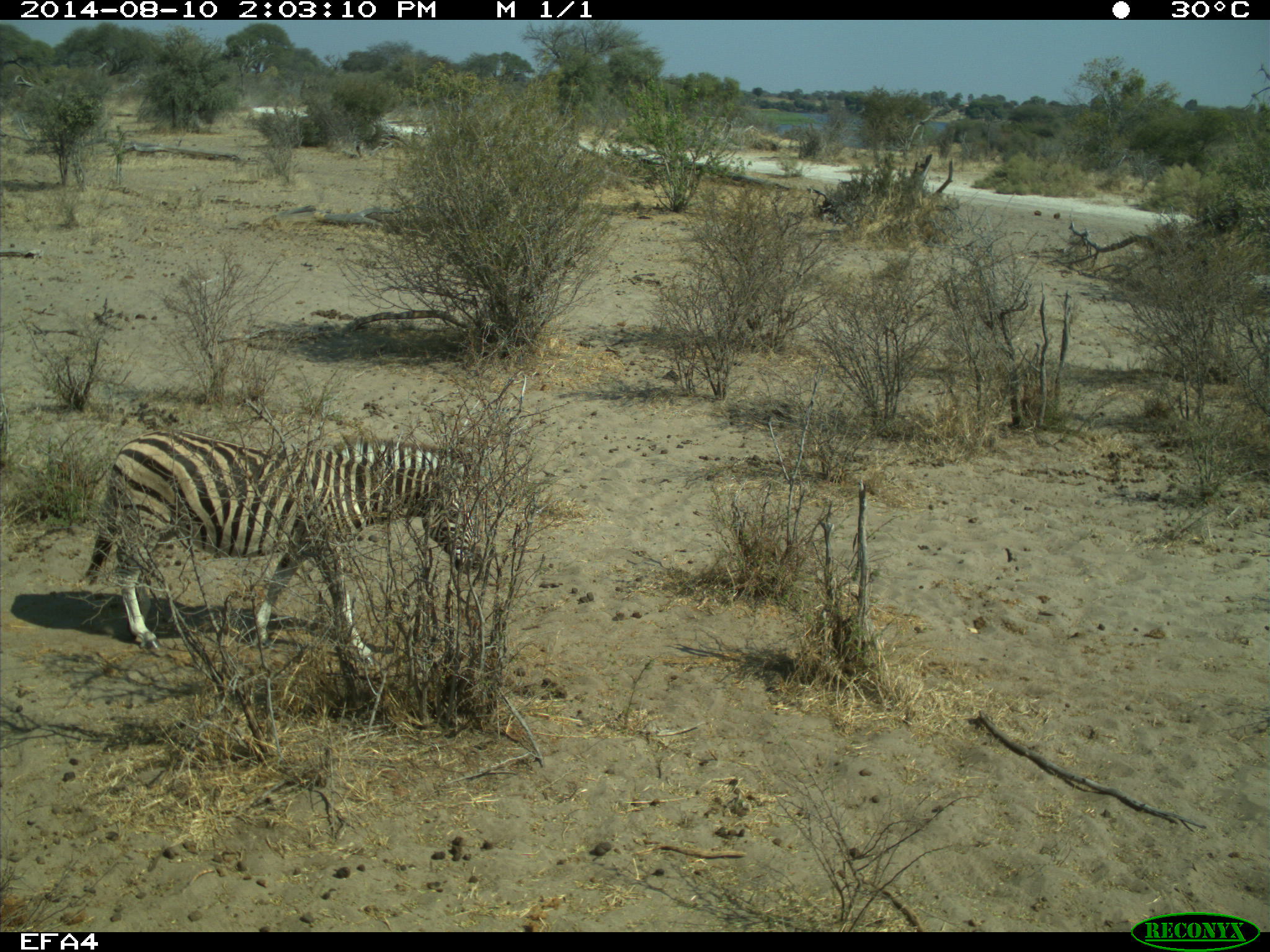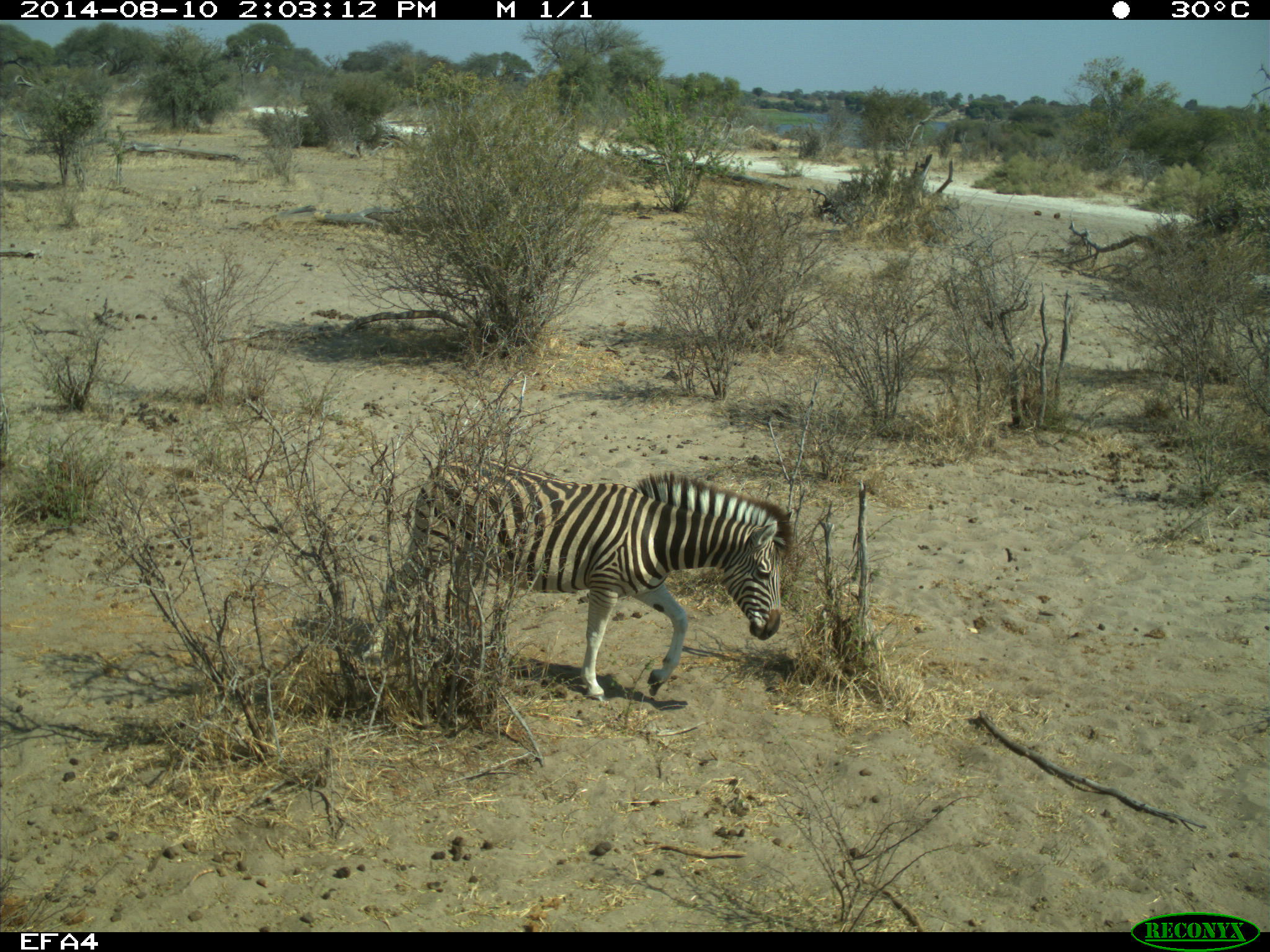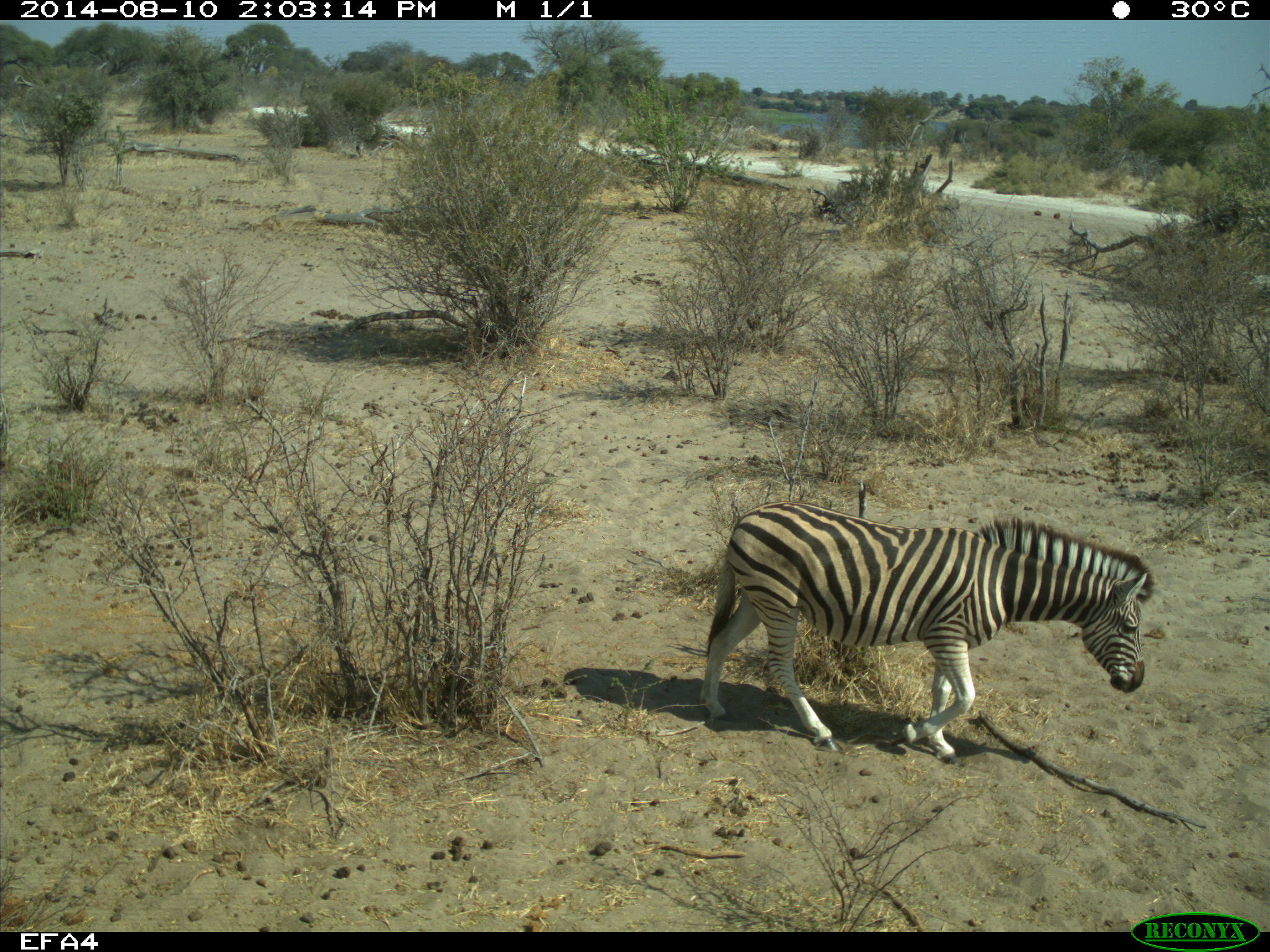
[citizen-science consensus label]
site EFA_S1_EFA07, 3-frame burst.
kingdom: Animalia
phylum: Chordata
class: Mammalia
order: Perissodactyla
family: Equidae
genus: Equus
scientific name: Equus quagga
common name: plains zebra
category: zebraplains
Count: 1.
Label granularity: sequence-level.